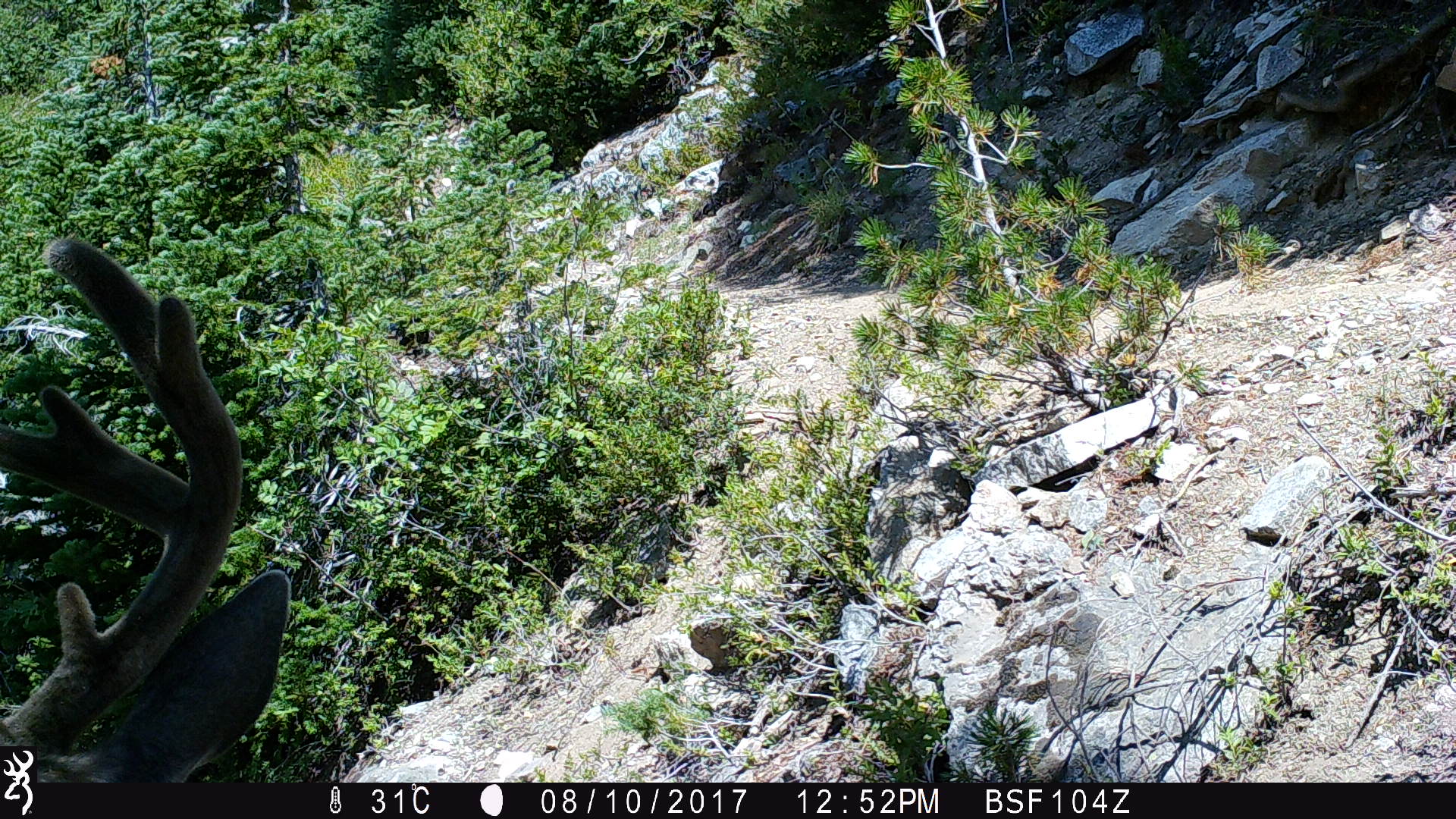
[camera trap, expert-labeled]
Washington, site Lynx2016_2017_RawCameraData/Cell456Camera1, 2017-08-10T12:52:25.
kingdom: Animalia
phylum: Chordata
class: Mammalia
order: Artiodactyla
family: Cervidae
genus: Odocoileus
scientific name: Odocoileus hemionus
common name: mule deer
Odocoileus hemionus (mule deer). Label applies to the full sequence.